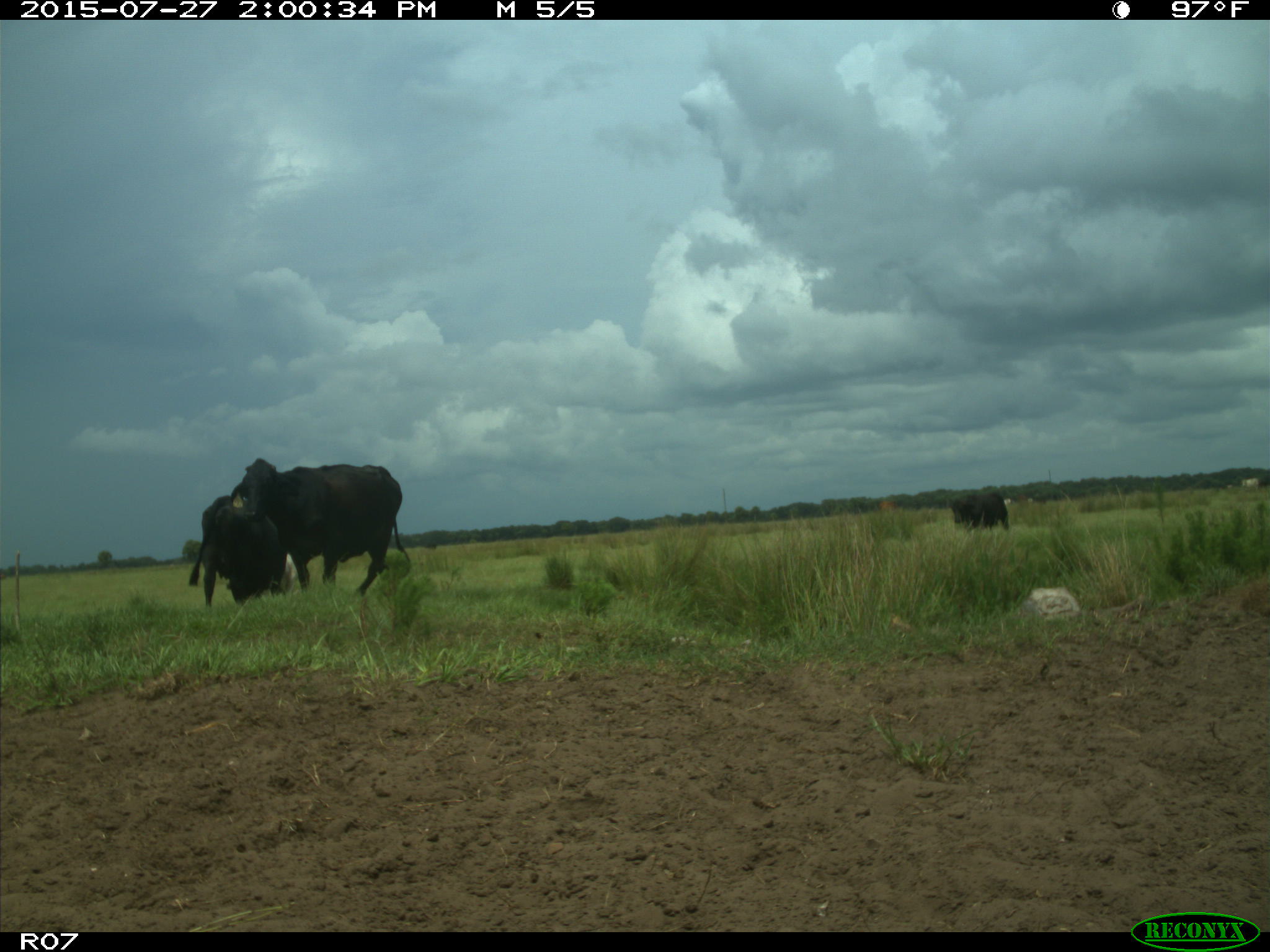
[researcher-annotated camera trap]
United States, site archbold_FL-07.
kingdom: Animalia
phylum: Chordata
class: Mammalia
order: Artiodactyla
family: Bovidae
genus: Bos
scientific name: Bos taurus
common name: domestic cow